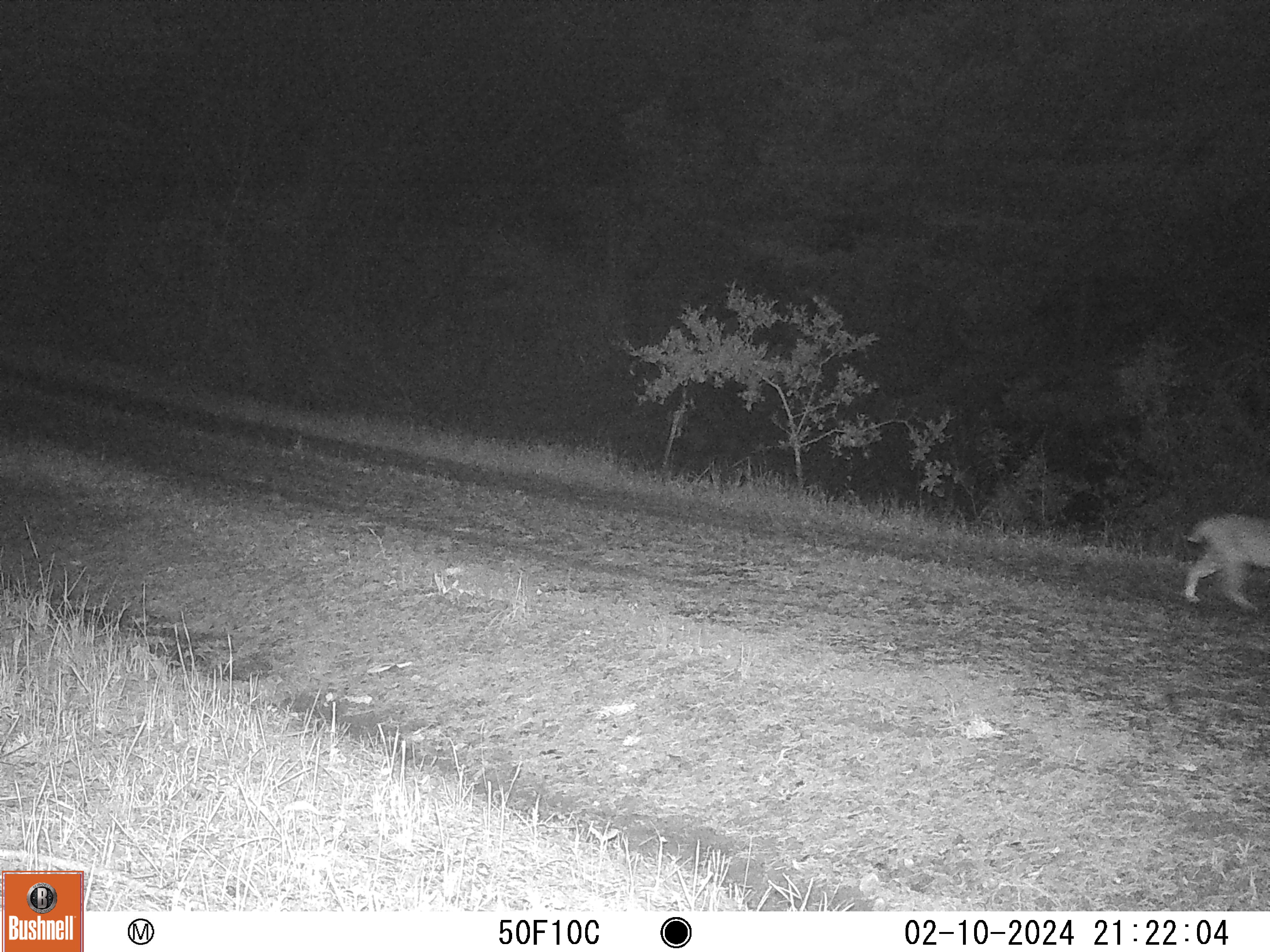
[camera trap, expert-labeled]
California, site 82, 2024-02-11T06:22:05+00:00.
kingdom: Animalia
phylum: Chordata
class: Mammalia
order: Carnivora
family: Felidae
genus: Lynx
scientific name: Lynx rufus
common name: bobcat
Bobcat (Lynx rufus).